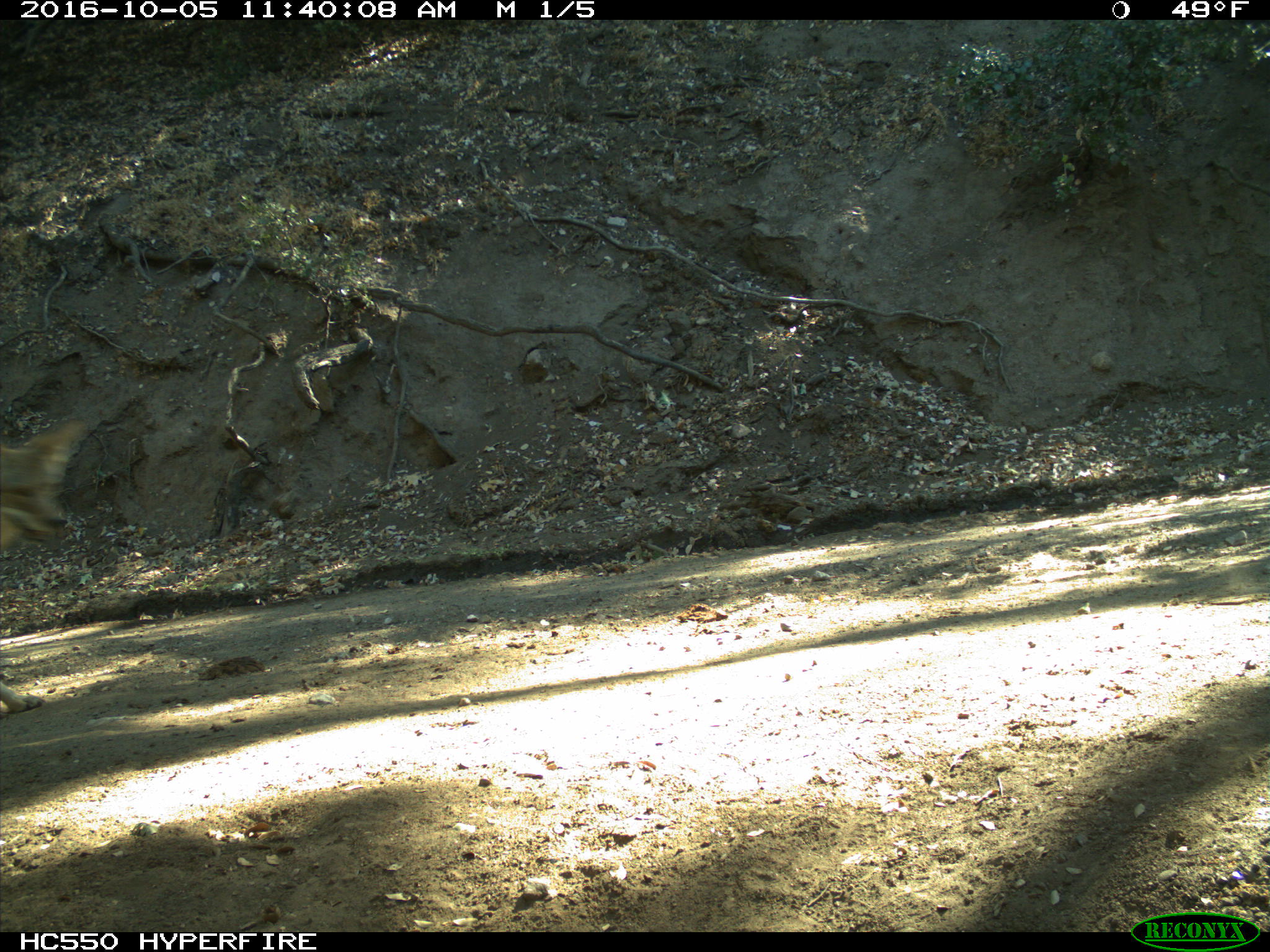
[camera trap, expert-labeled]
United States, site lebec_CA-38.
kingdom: Animalia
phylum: Chordata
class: Mammalia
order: Carnivora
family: Canidae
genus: Canis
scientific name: Canis latrans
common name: coyote